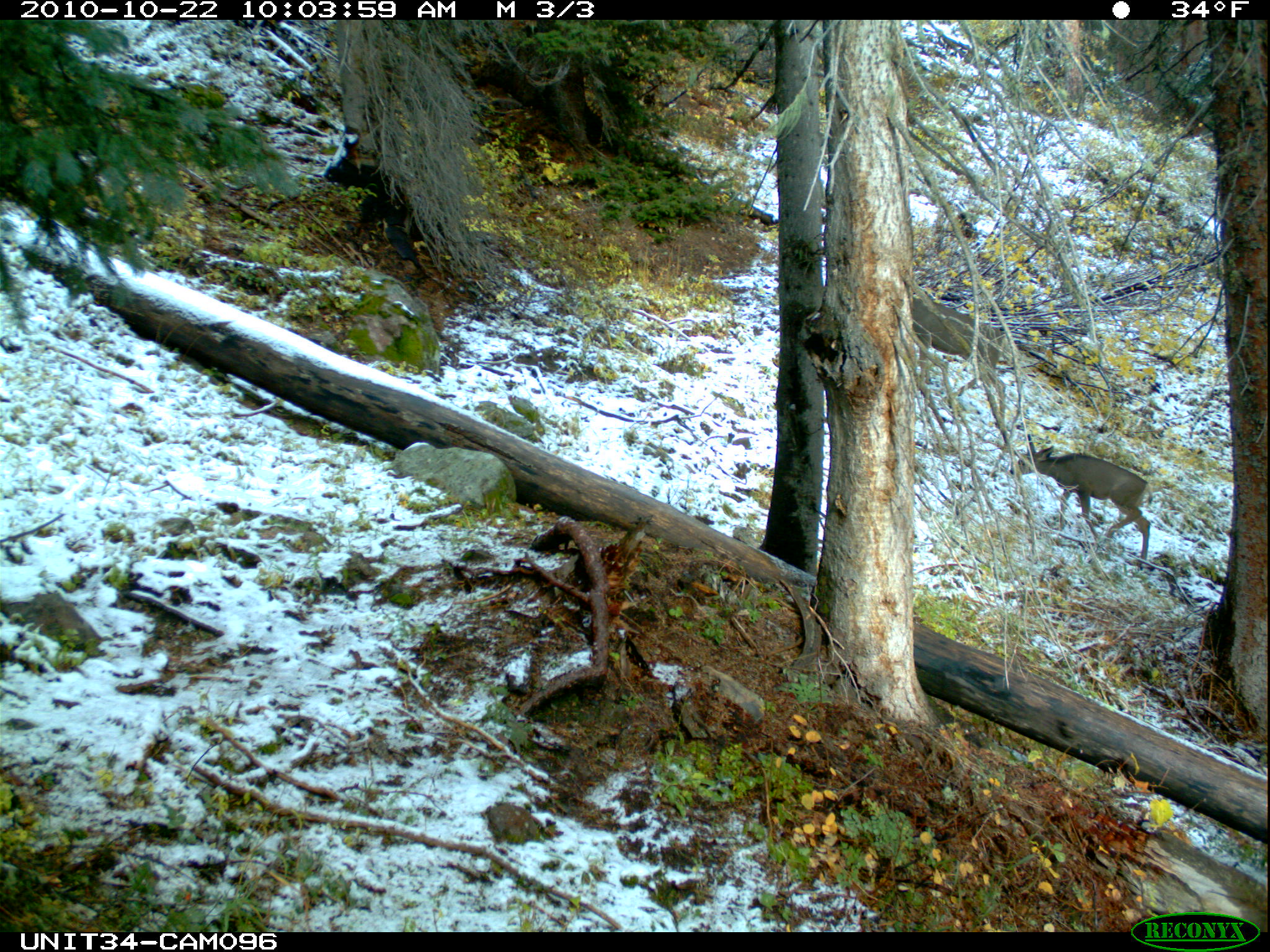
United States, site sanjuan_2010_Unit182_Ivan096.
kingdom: Animalia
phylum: Chordata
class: Mammalia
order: Artiodactyla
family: Cervidae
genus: Odocoileus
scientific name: Odocoileus hemionus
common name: mule deer